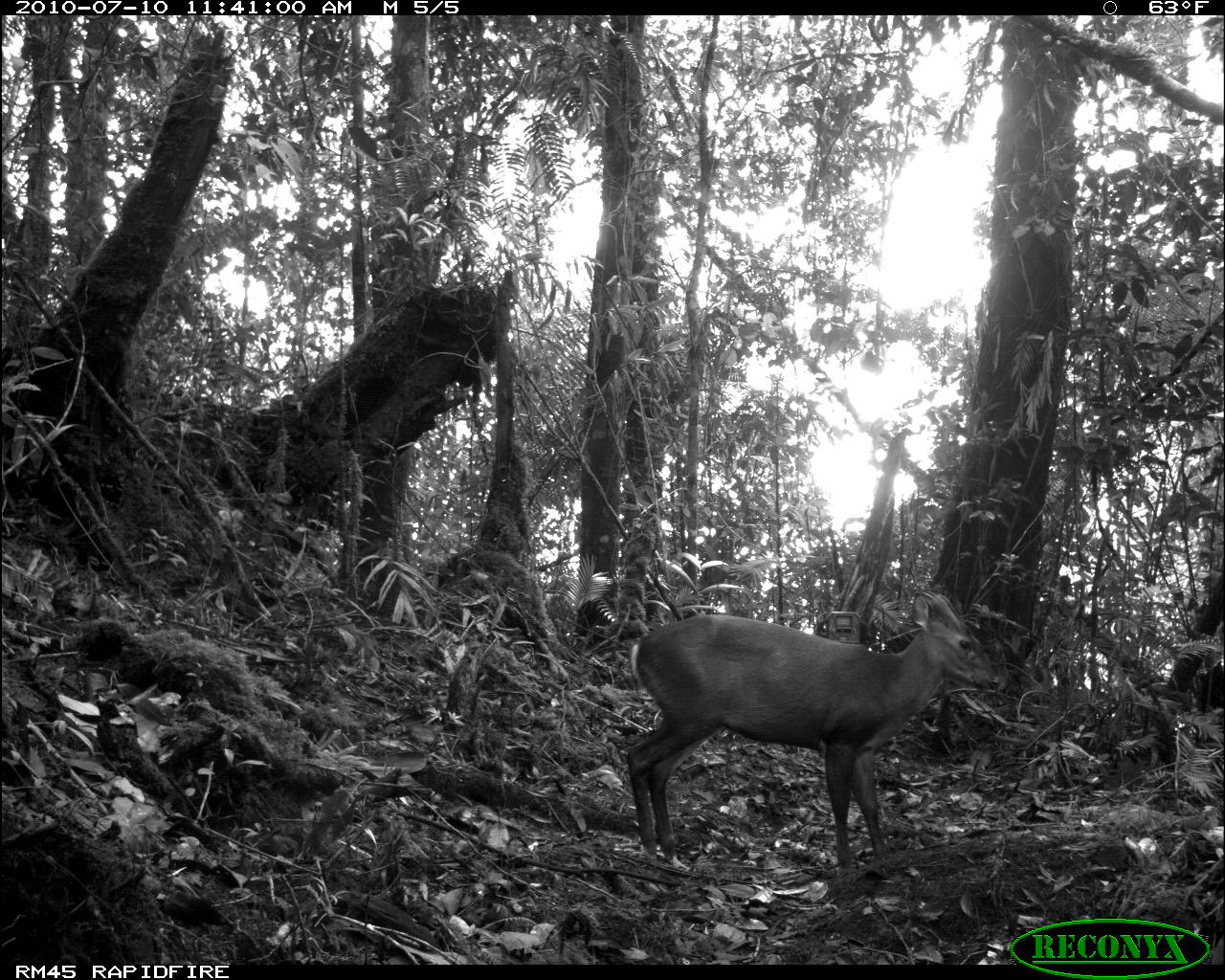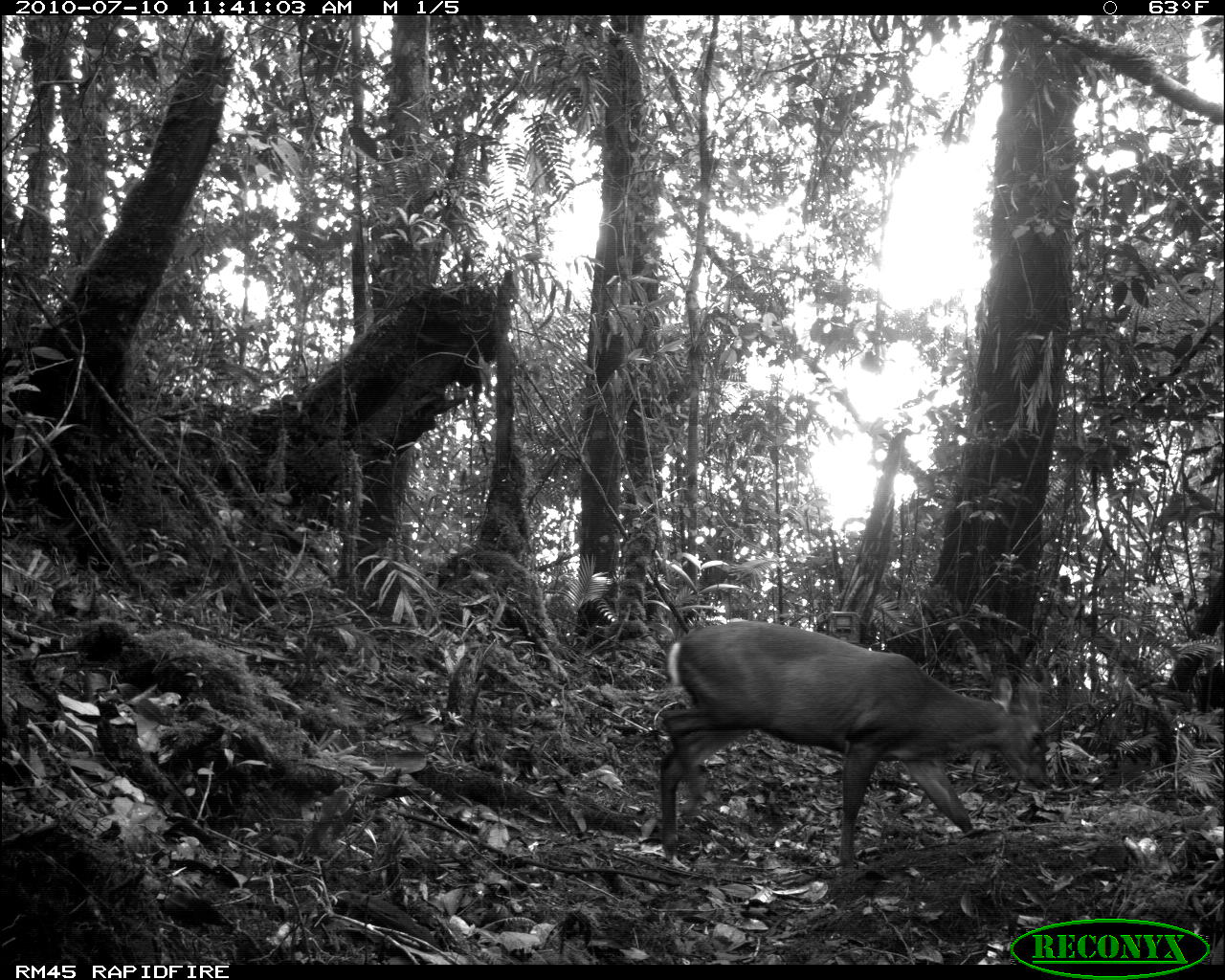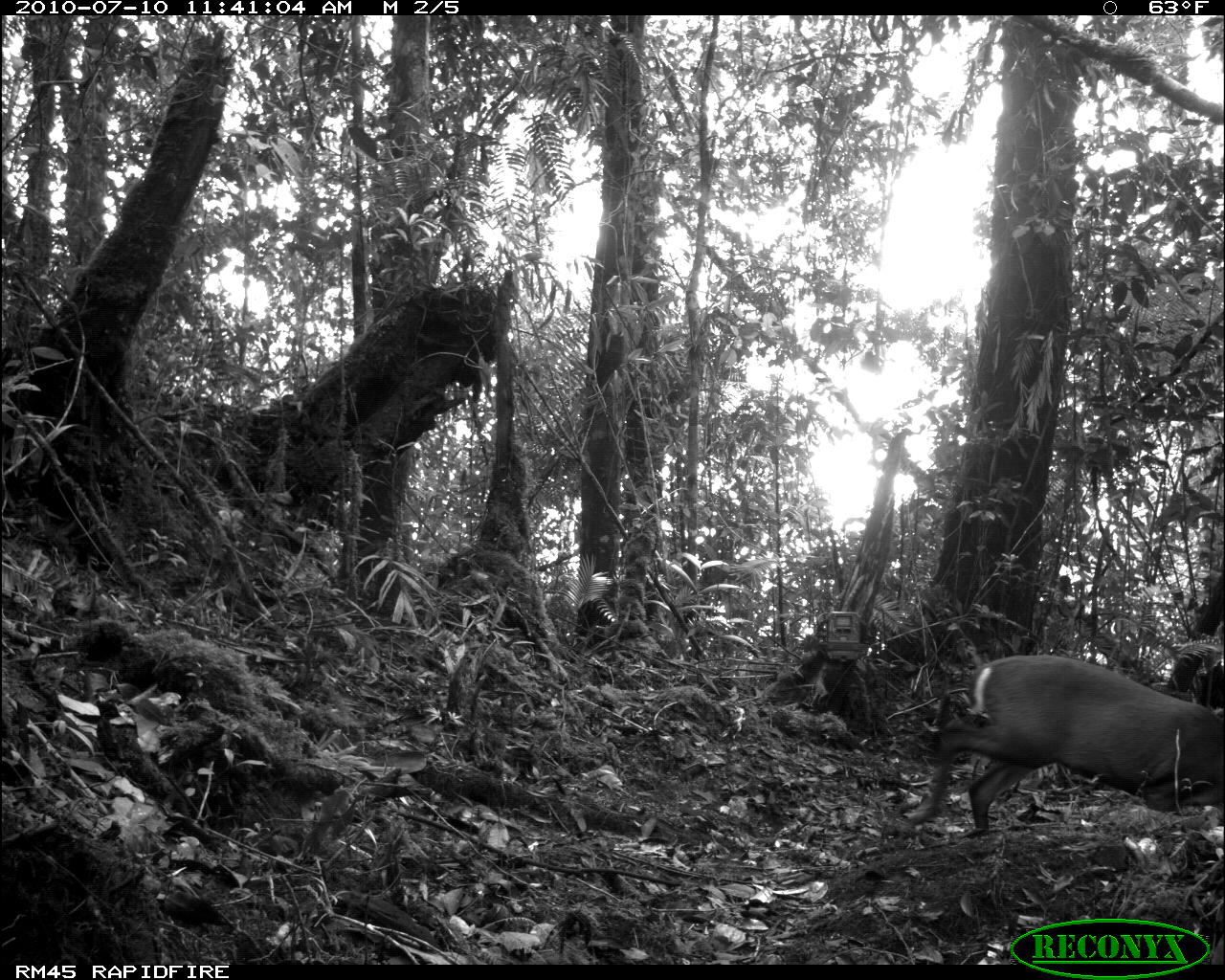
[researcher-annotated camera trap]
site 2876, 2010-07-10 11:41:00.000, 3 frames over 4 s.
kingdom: Animalia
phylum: Chordata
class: Mammalia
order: Artiodactyla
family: Cervidae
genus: Muntiacus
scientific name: Muntiacus muntjak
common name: southern red muntjac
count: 1